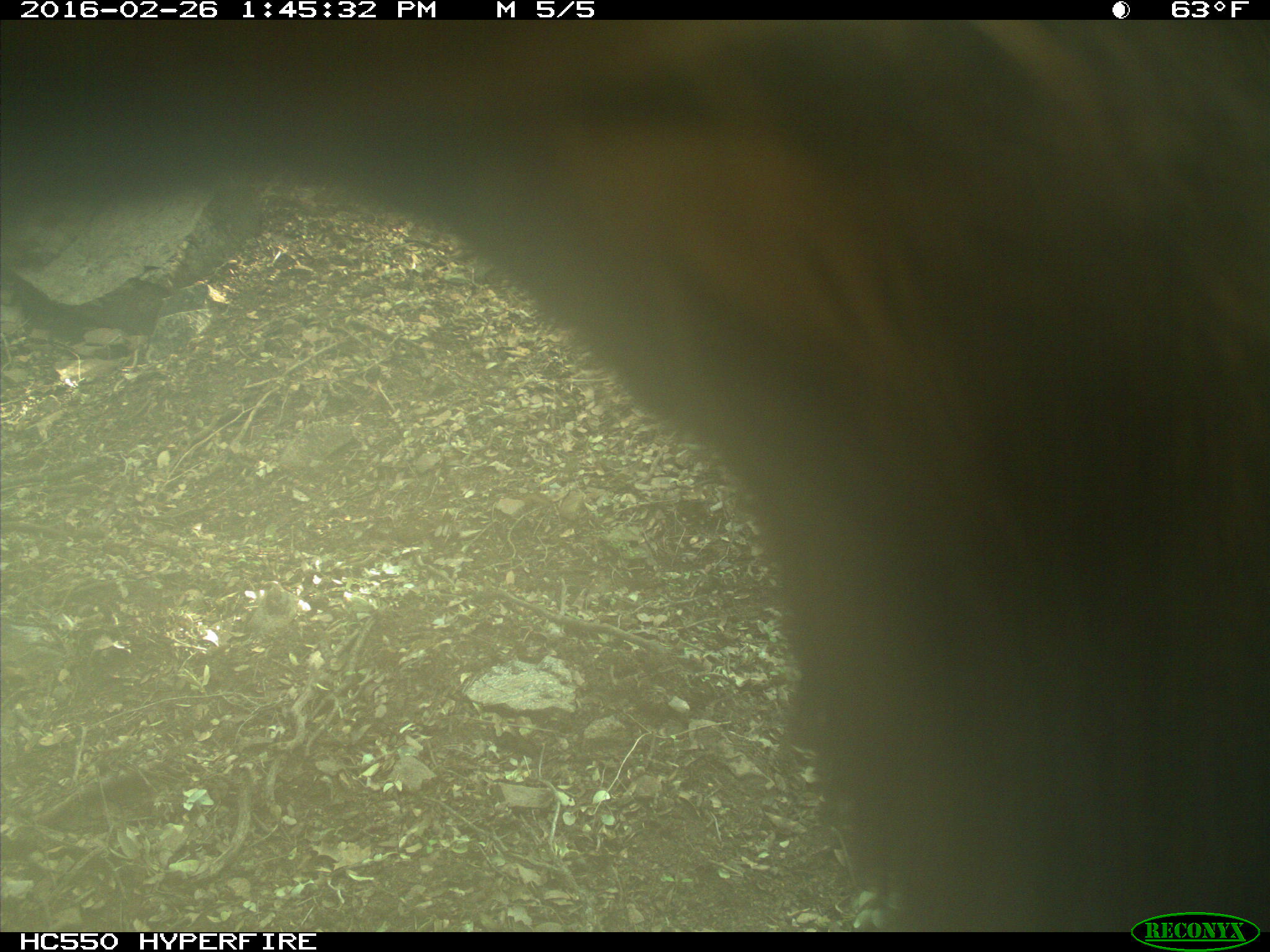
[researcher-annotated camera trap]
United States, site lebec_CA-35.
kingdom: Animalia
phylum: Chordata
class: Mammalia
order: Artiodactyla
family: Cervidae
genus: Cervus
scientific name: Cervus canadensis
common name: elk